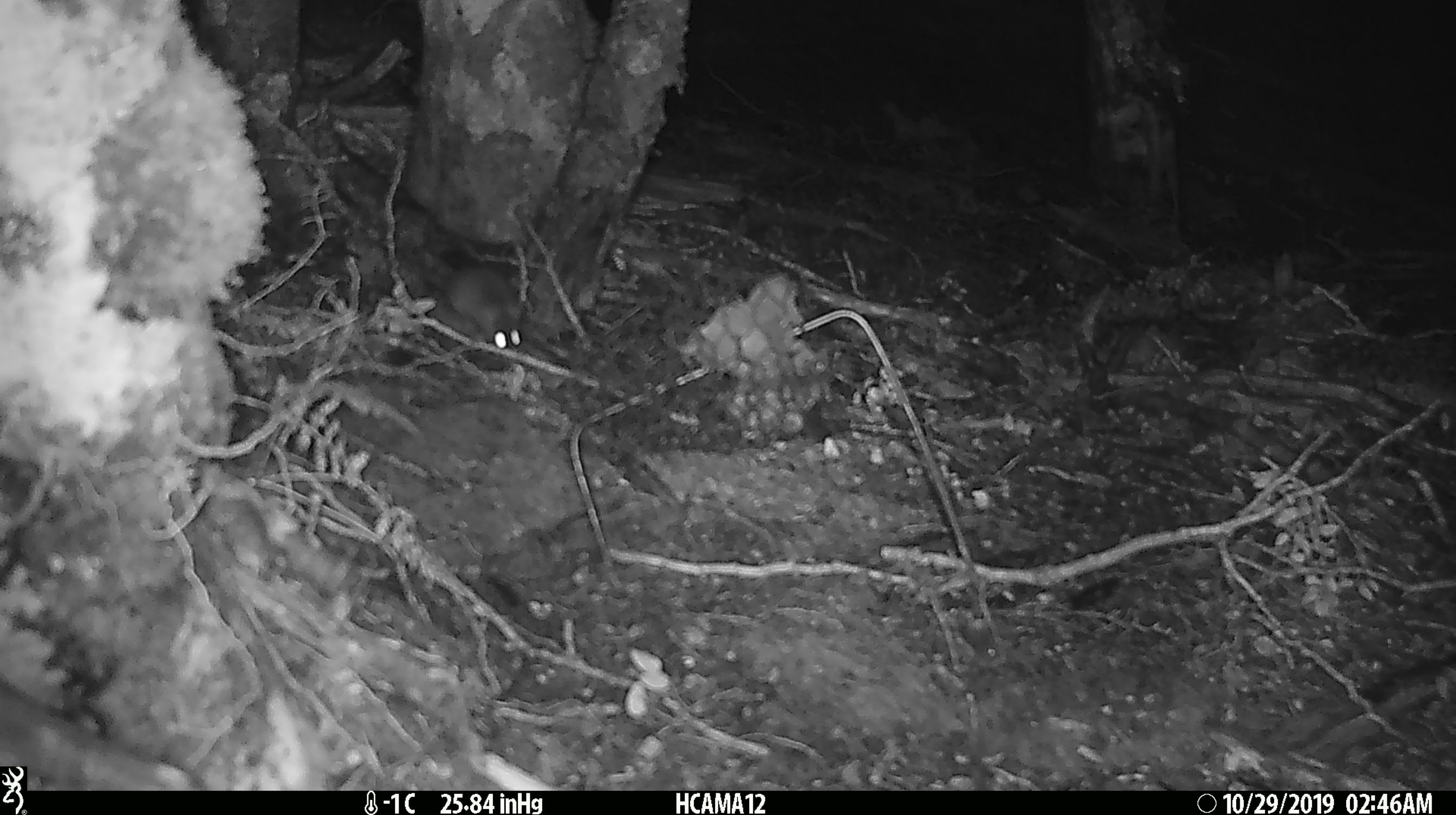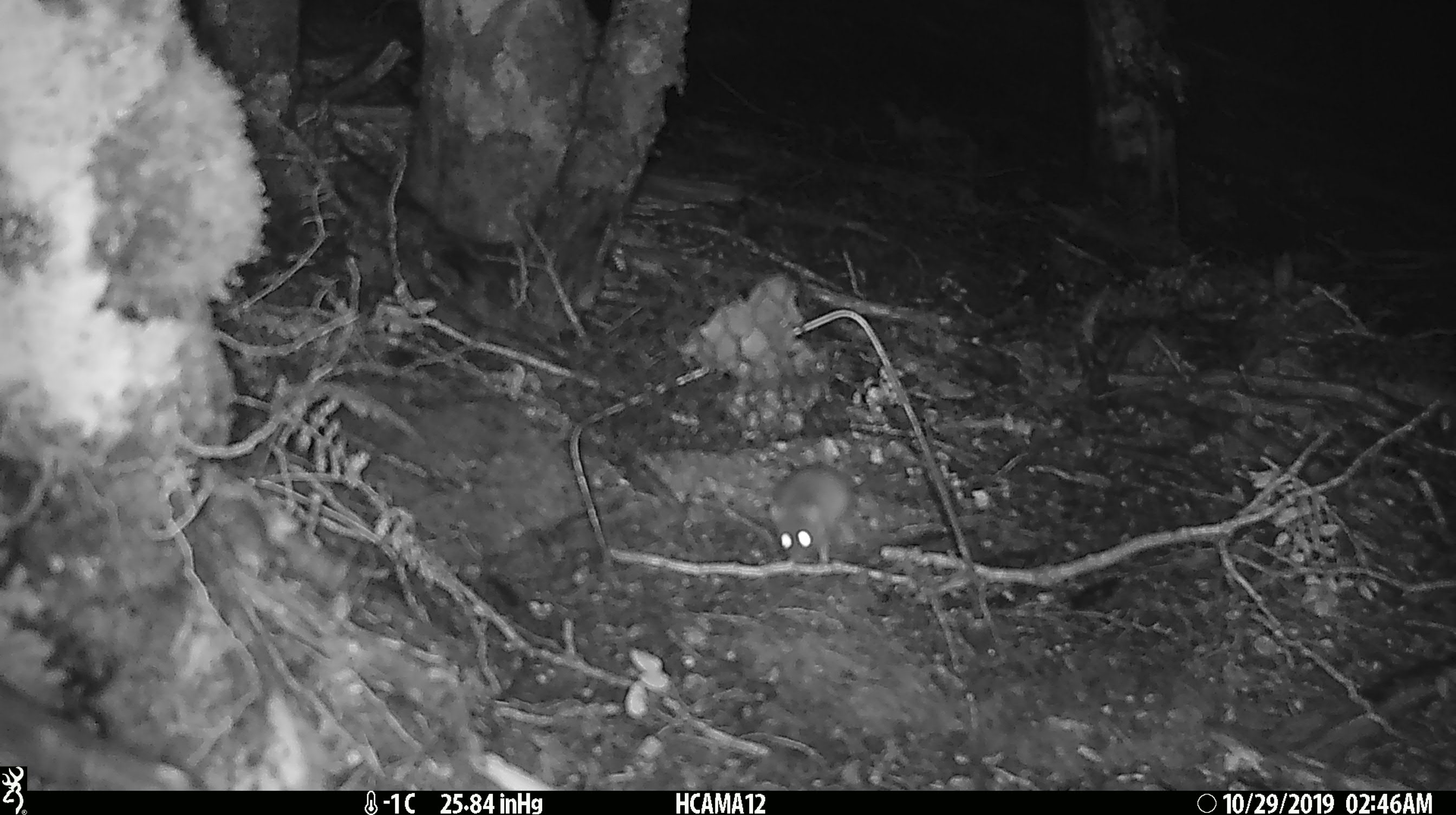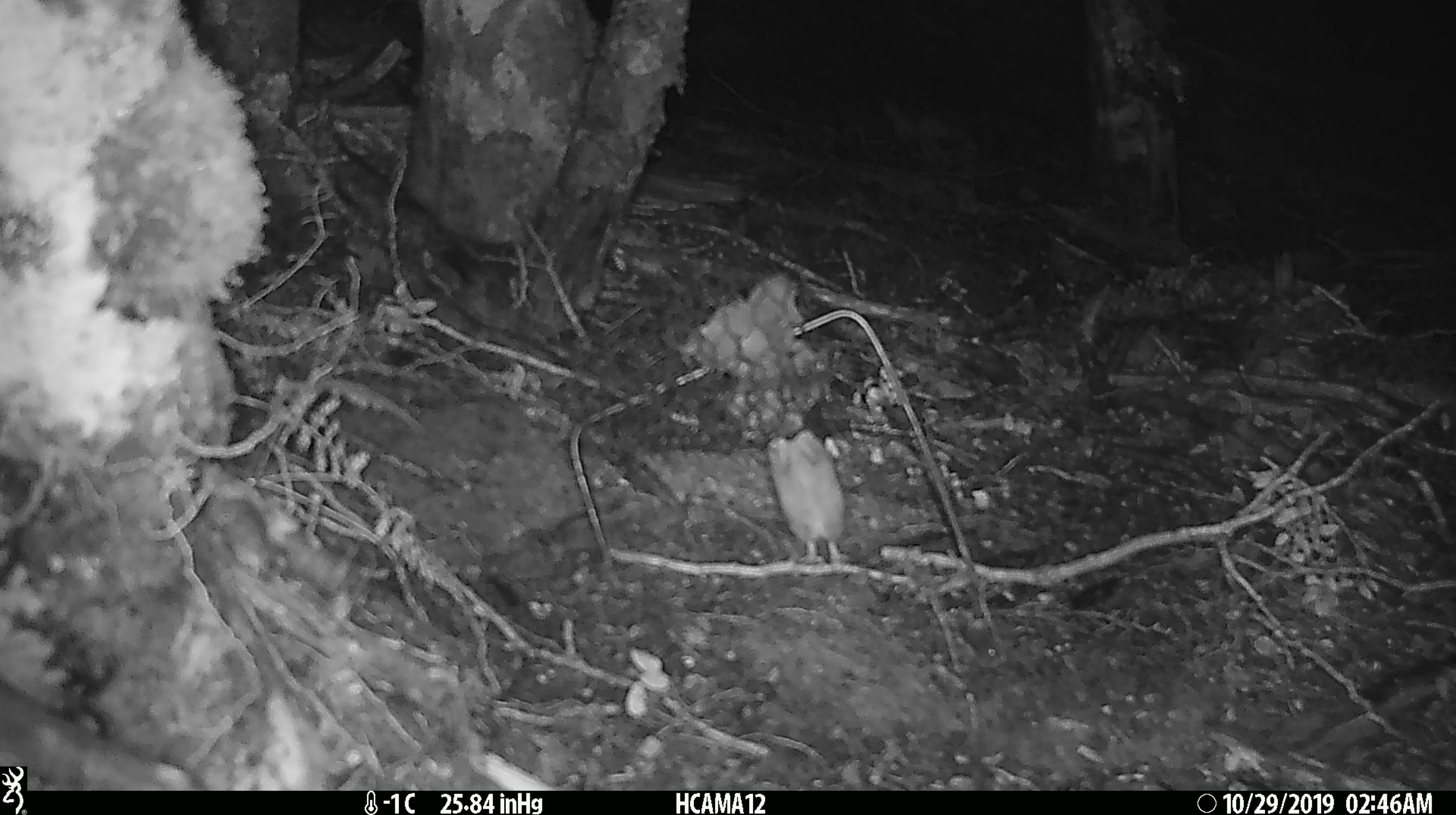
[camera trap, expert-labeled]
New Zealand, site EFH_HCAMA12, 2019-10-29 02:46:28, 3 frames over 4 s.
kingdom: Animalia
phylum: Chordata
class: Mammalia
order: Rodentia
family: Muridae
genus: Mus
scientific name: Mus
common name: mouse